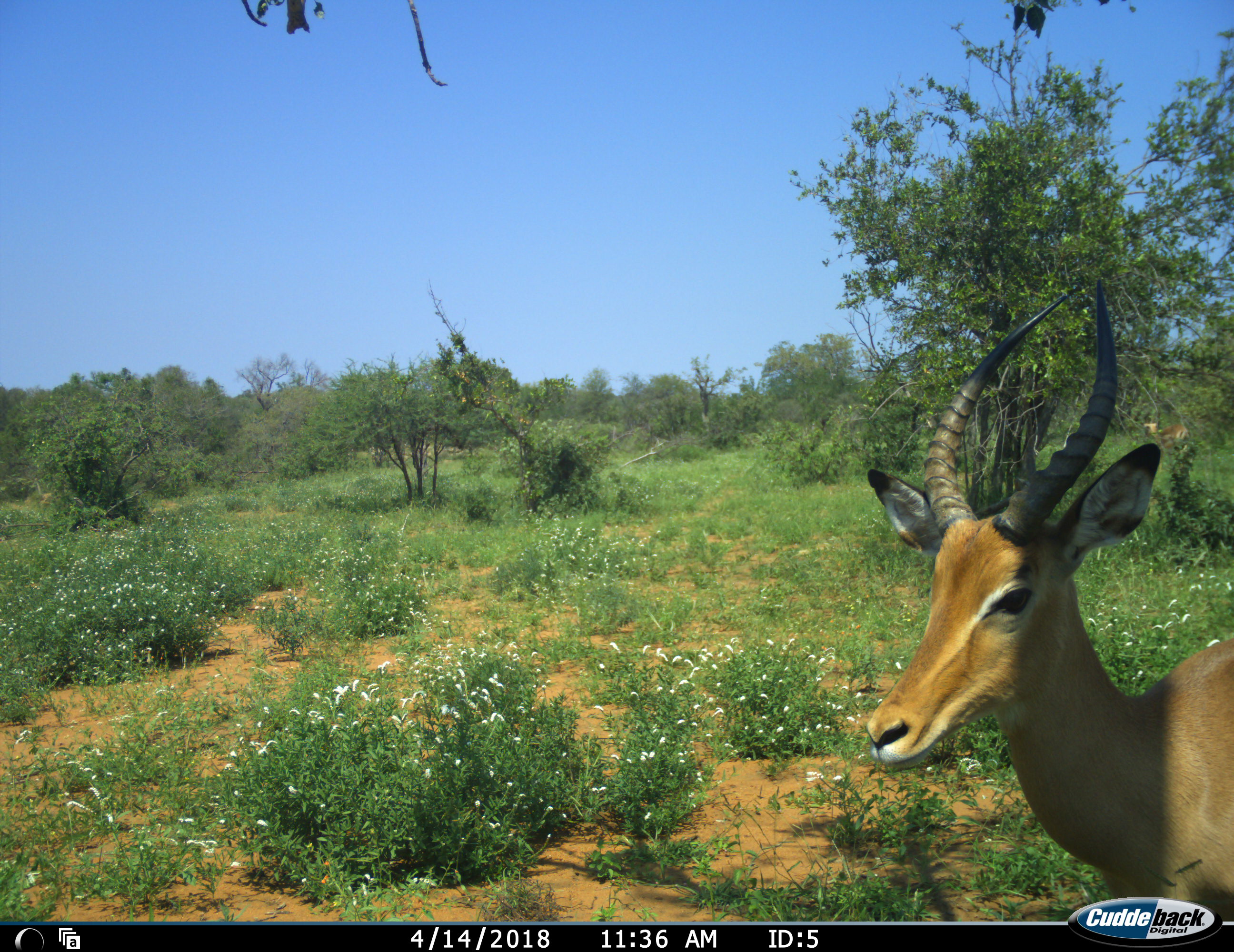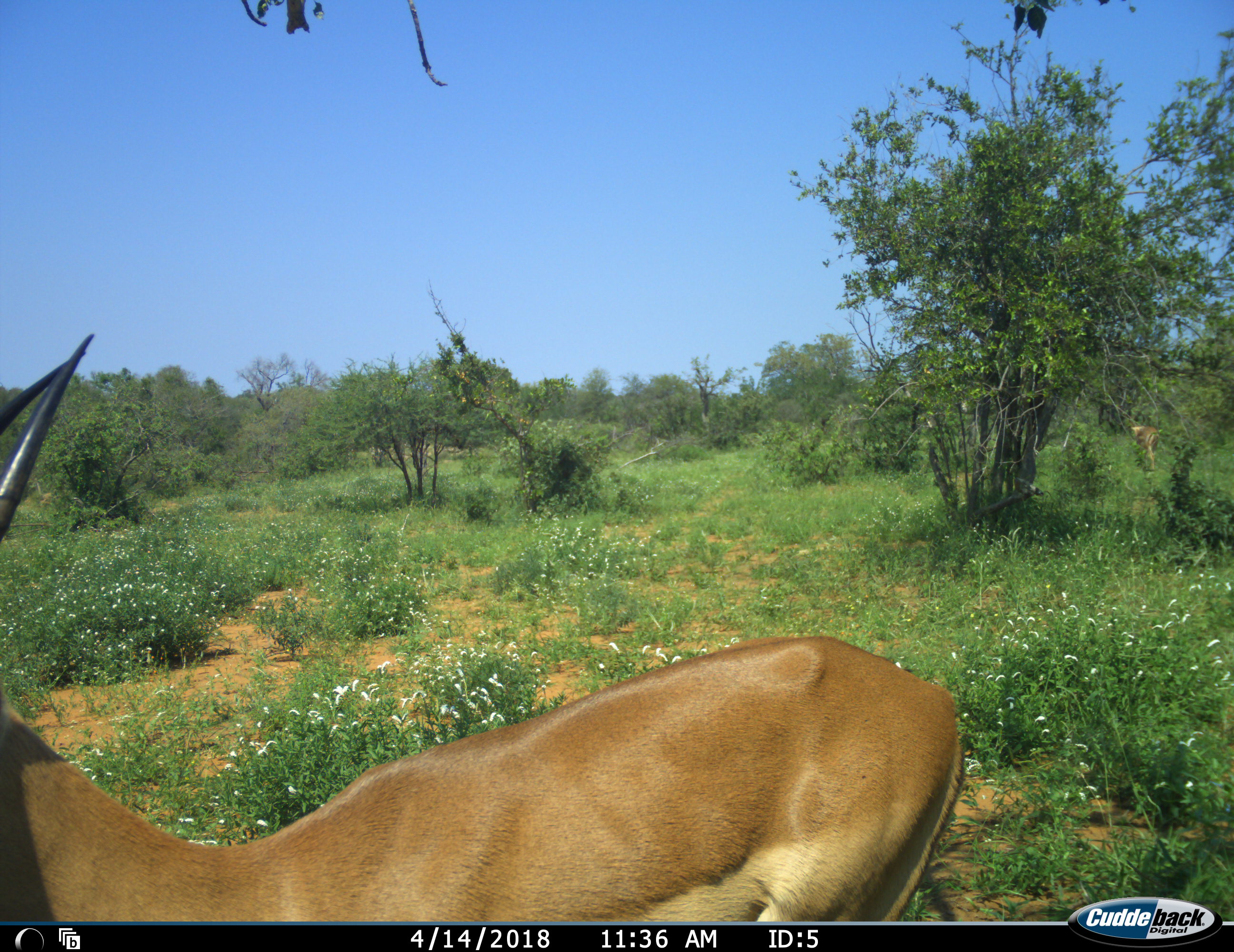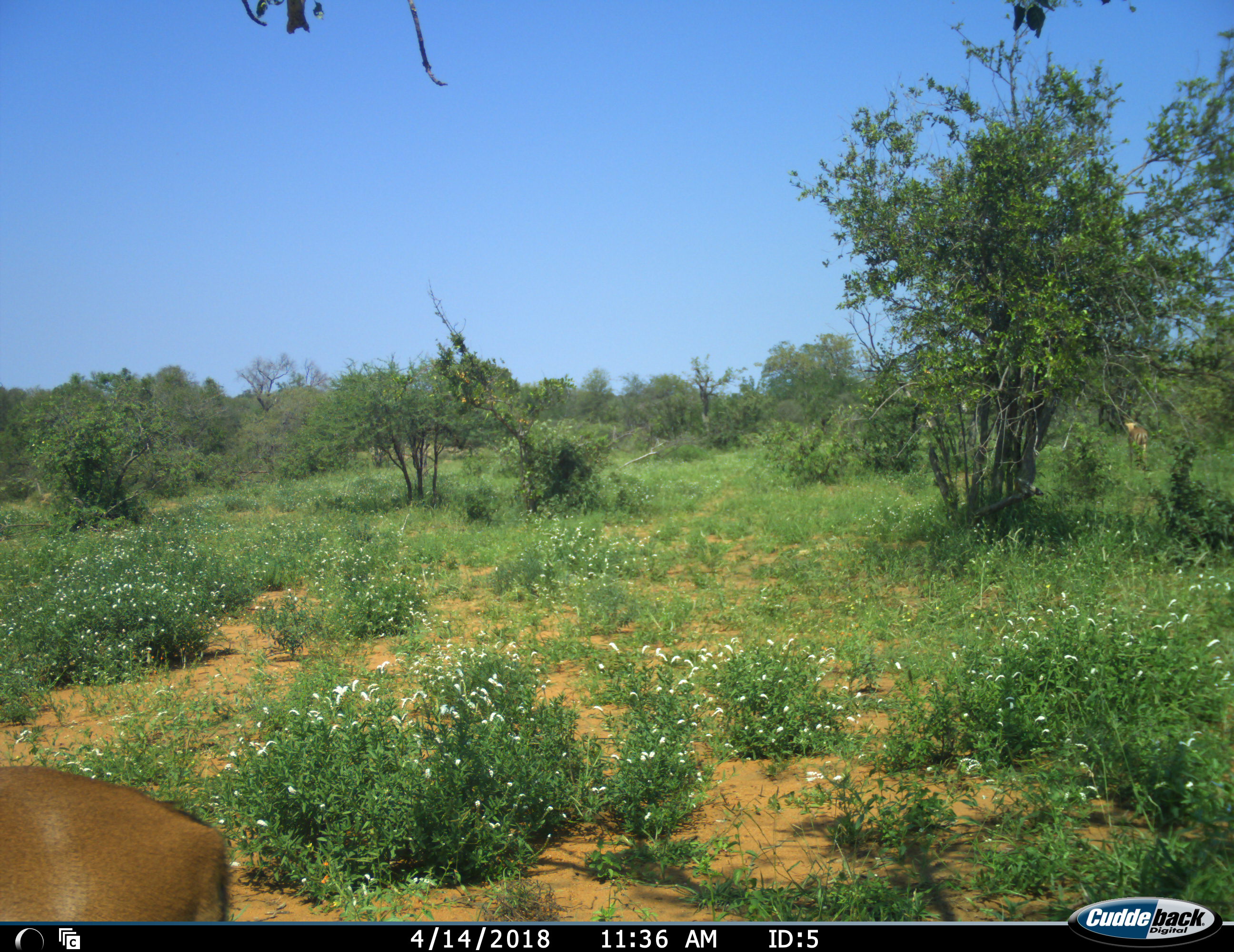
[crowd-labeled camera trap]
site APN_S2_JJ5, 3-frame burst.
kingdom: Animalia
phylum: Chordata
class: Mammalia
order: Artiodactyla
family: Bovidae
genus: Aepyceros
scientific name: Aepyceros melampus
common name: impala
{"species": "impala (Aepyceros melampus)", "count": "2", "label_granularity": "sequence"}